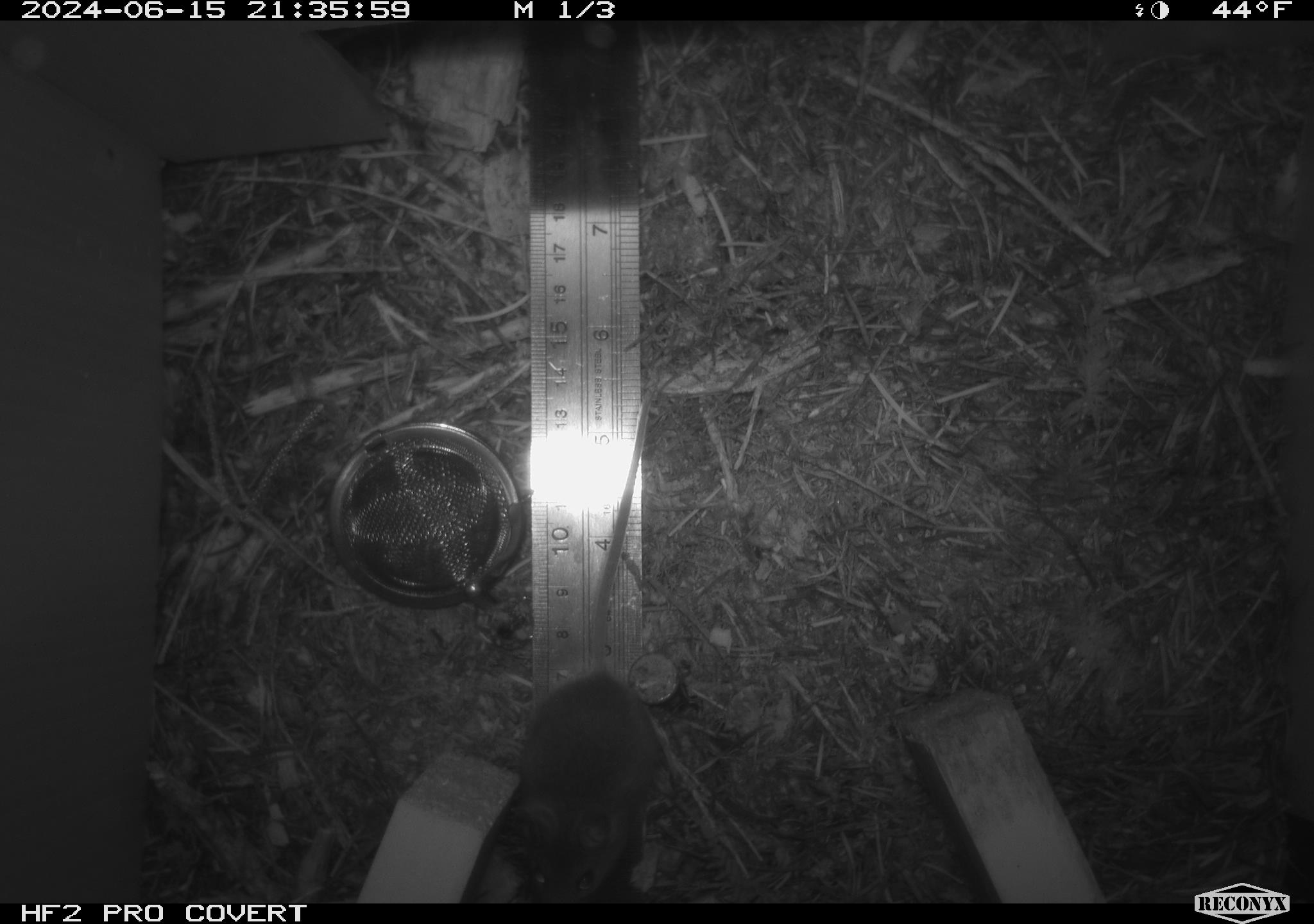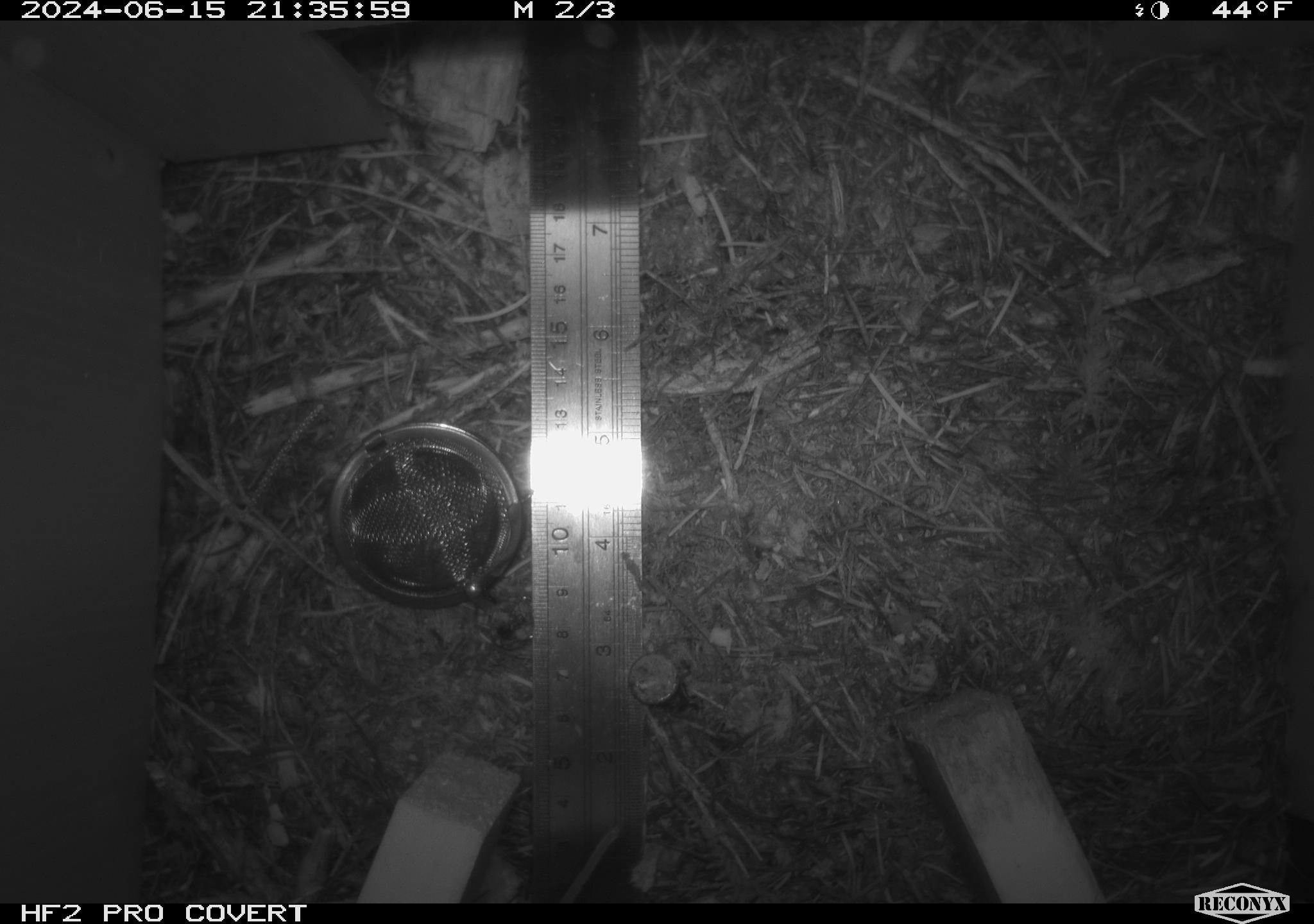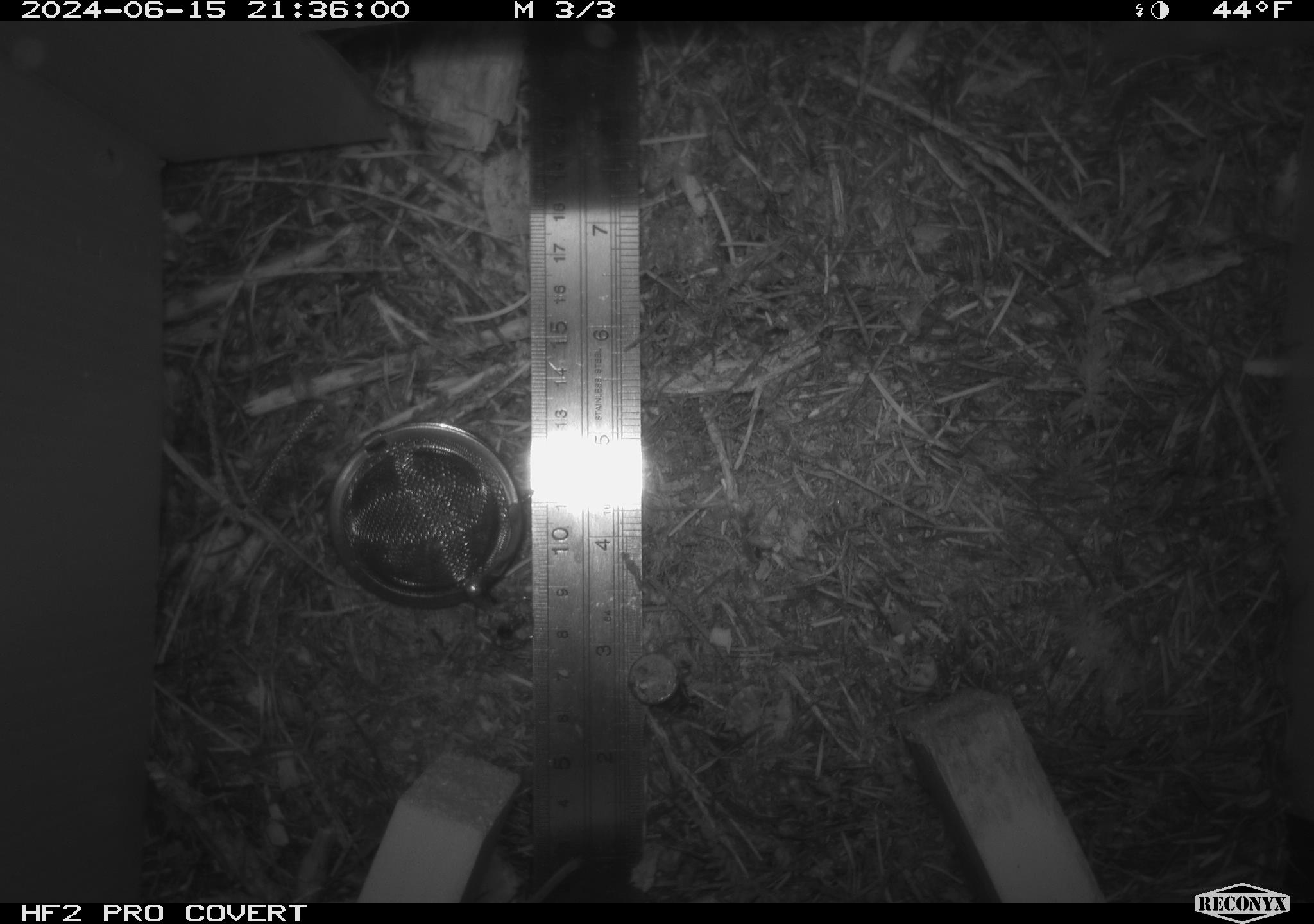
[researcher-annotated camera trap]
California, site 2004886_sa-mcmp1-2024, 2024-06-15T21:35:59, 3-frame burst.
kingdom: Animalia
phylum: Chordata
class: Mammalia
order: Rodentia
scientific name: Rodentia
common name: mouse species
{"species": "mouse species (Rodentia)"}